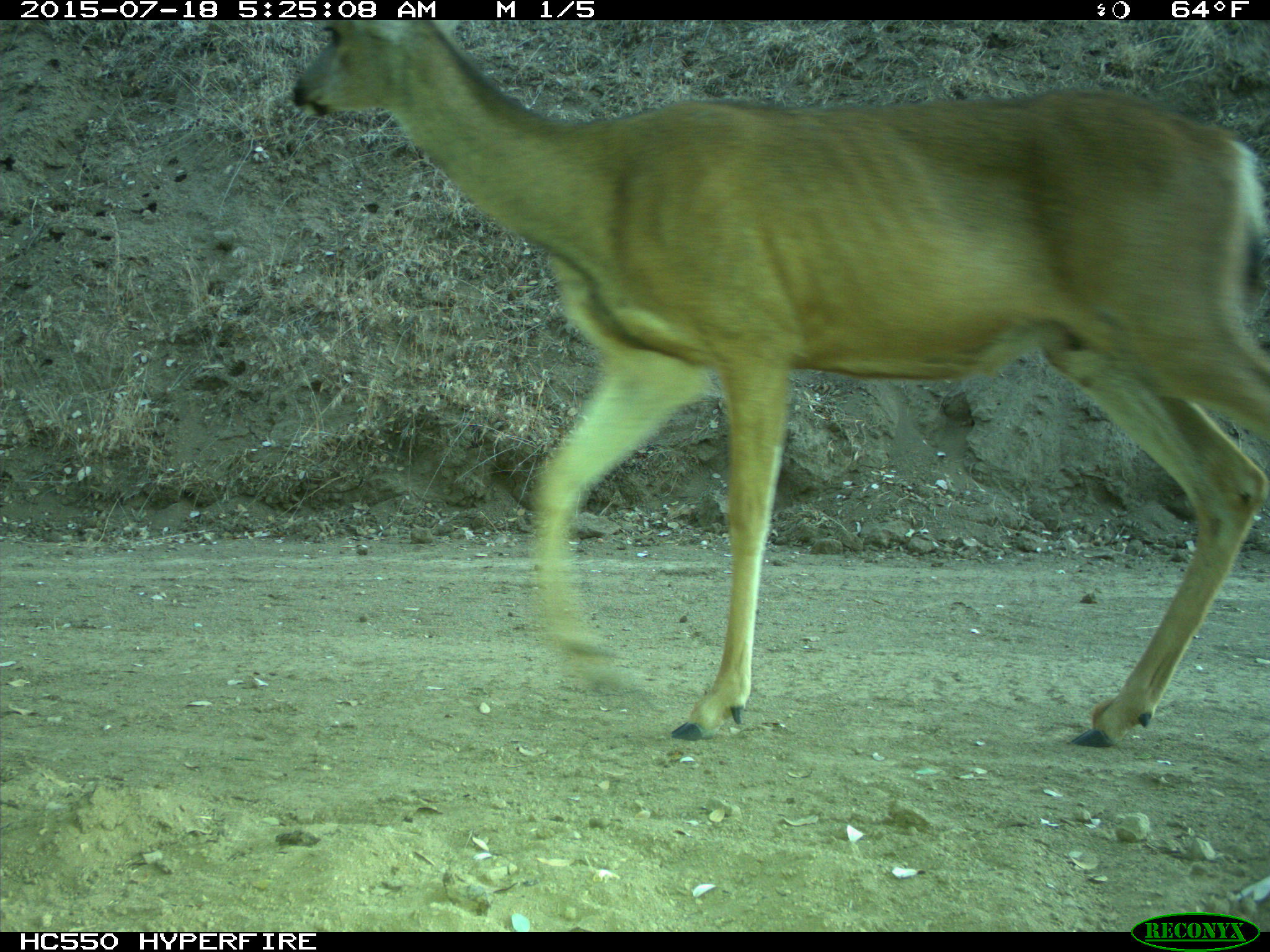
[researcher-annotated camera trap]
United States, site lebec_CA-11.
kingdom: Animalia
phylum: Chordata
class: Mammalia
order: Artiodactyla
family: Cervidae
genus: Odocoileus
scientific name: Odocoileus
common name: deer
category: unidentified deer